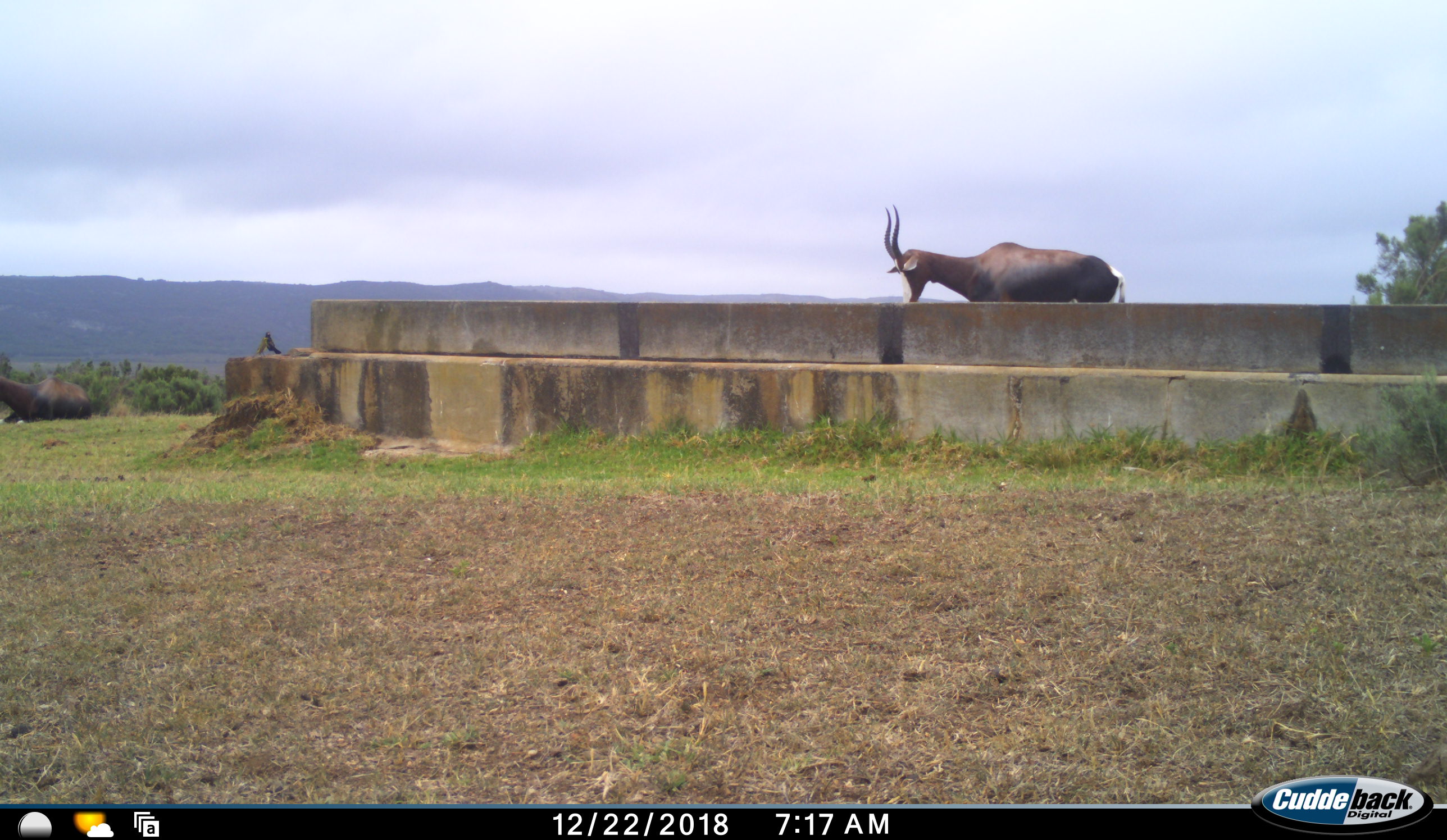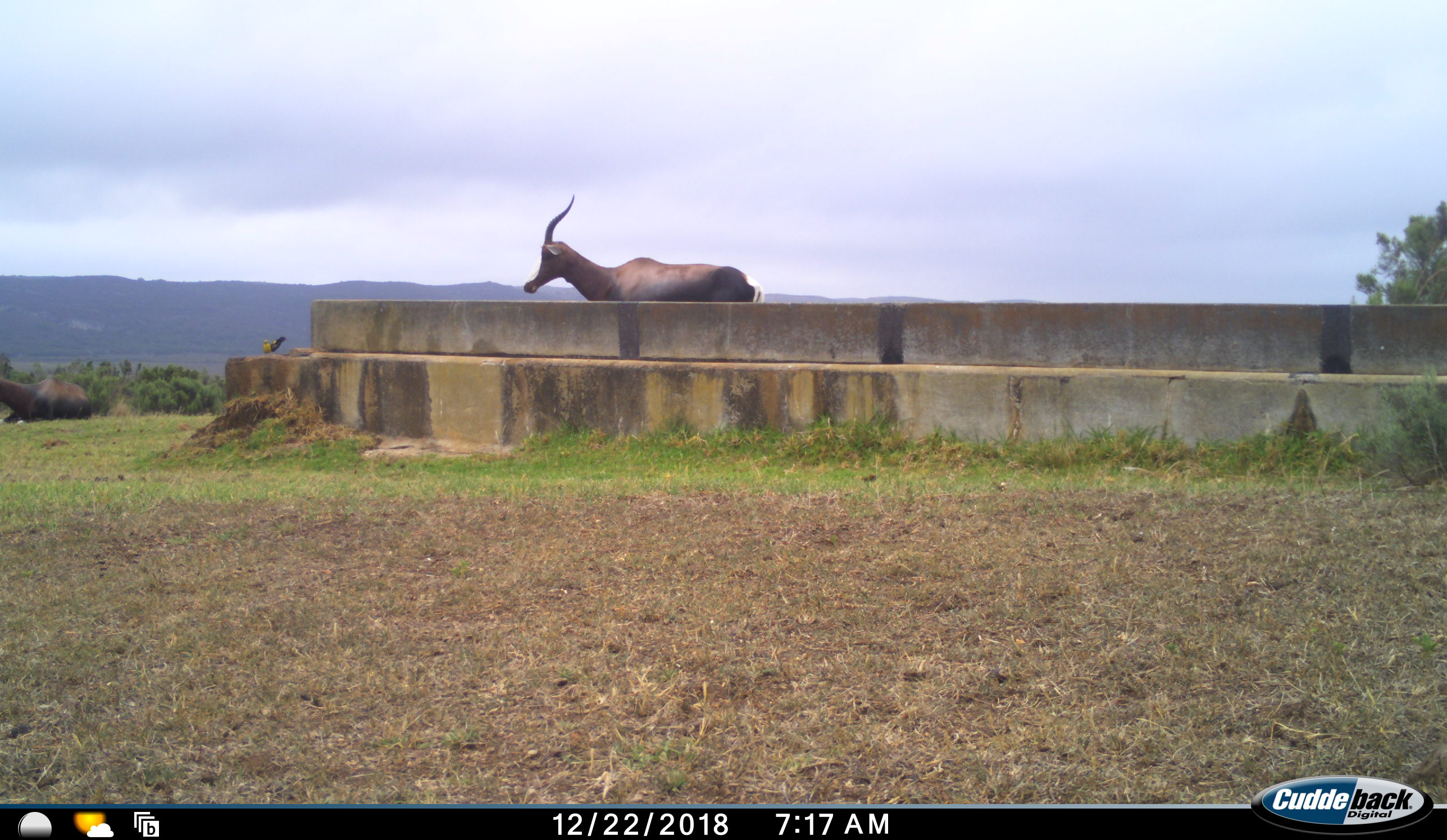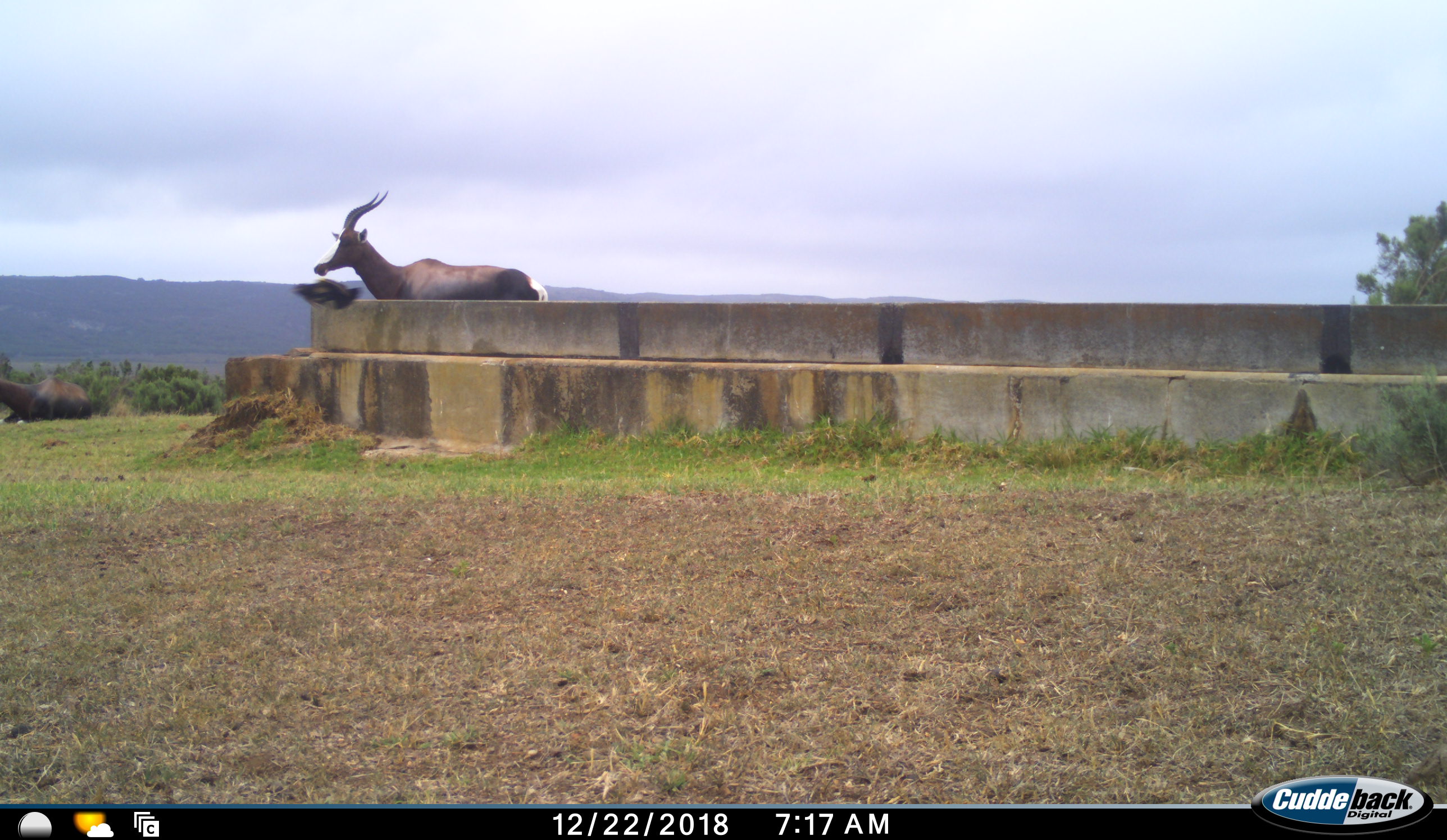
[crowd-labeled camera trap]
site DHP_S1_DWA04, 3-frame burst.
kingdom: Animalia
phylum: Chordata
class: Aves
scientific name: Aves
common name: bird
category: birdother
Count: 1.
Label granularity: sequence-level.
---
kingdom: Animalia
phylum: Chordata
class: Mammalia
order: Artiodactyla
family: Bovidae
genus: Damaliscus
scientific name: Damaliscus pygargus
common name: bontebok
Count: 1.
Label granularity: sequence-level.